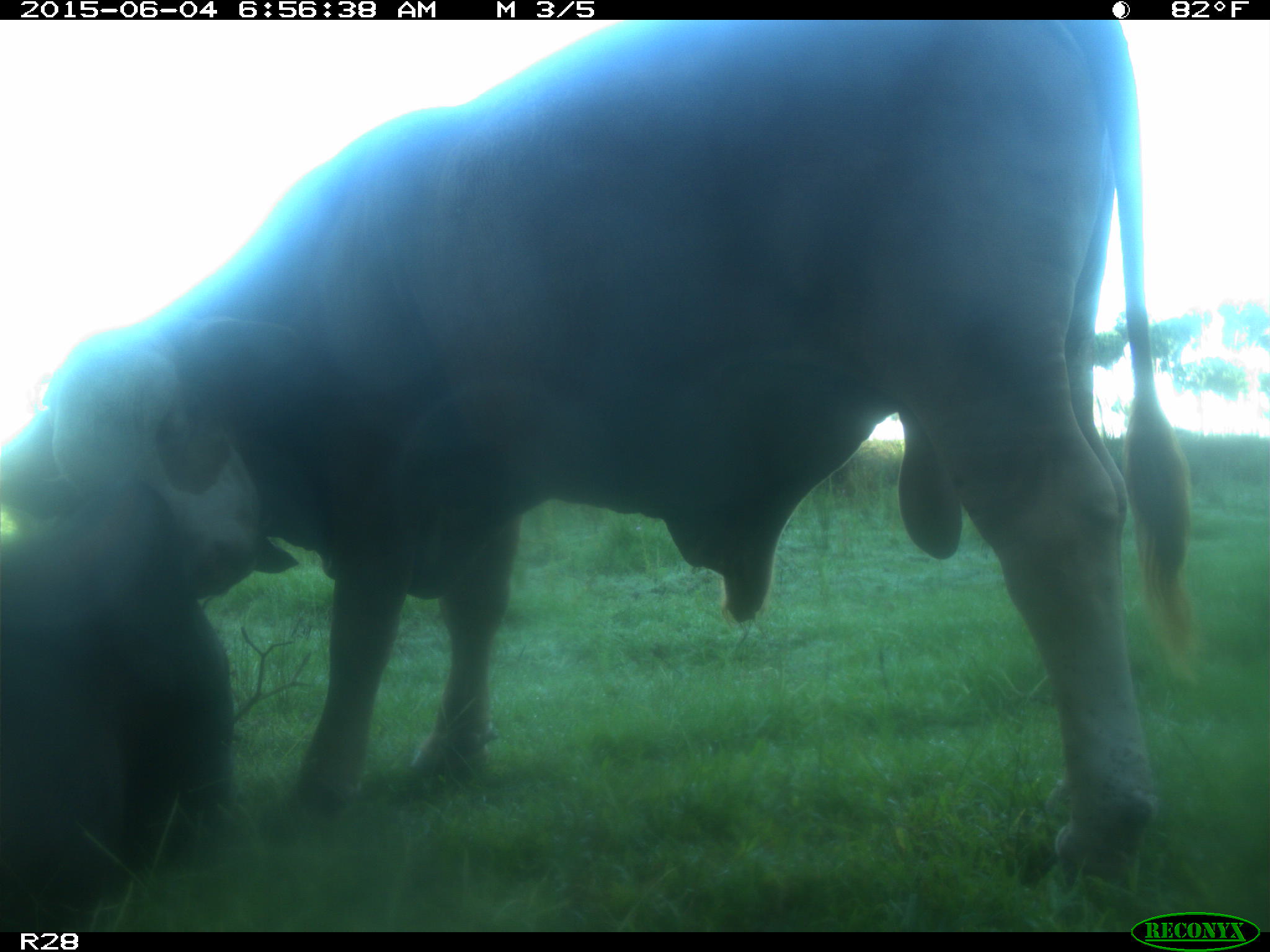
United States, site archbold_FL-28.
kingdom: Animalia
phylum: Chordata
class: Mammalia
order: Artiodactyla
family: Bovidae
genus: Bos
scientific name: Bos taurus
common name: domestic cow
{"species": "Bos taurus (domestic cow)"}